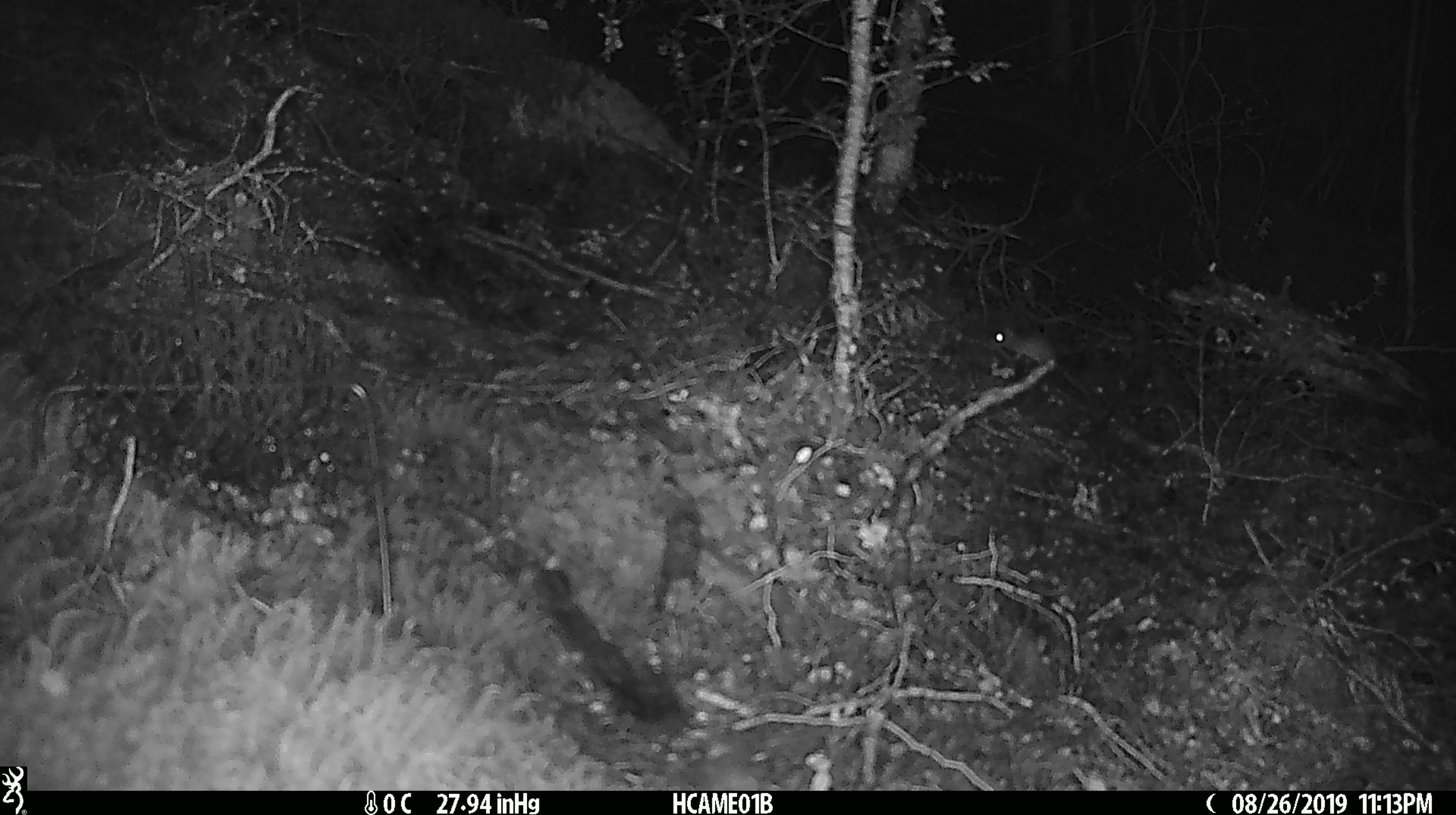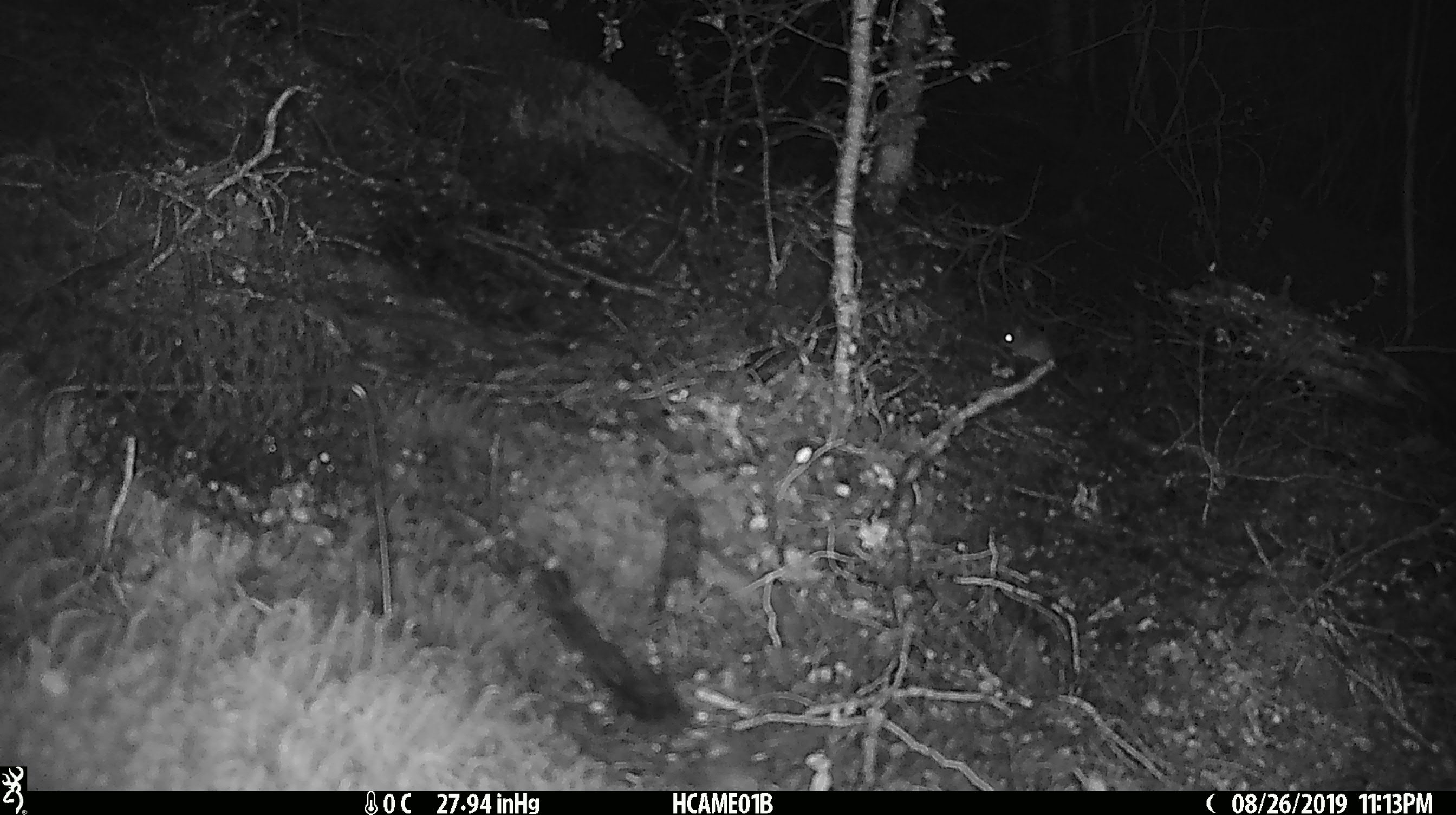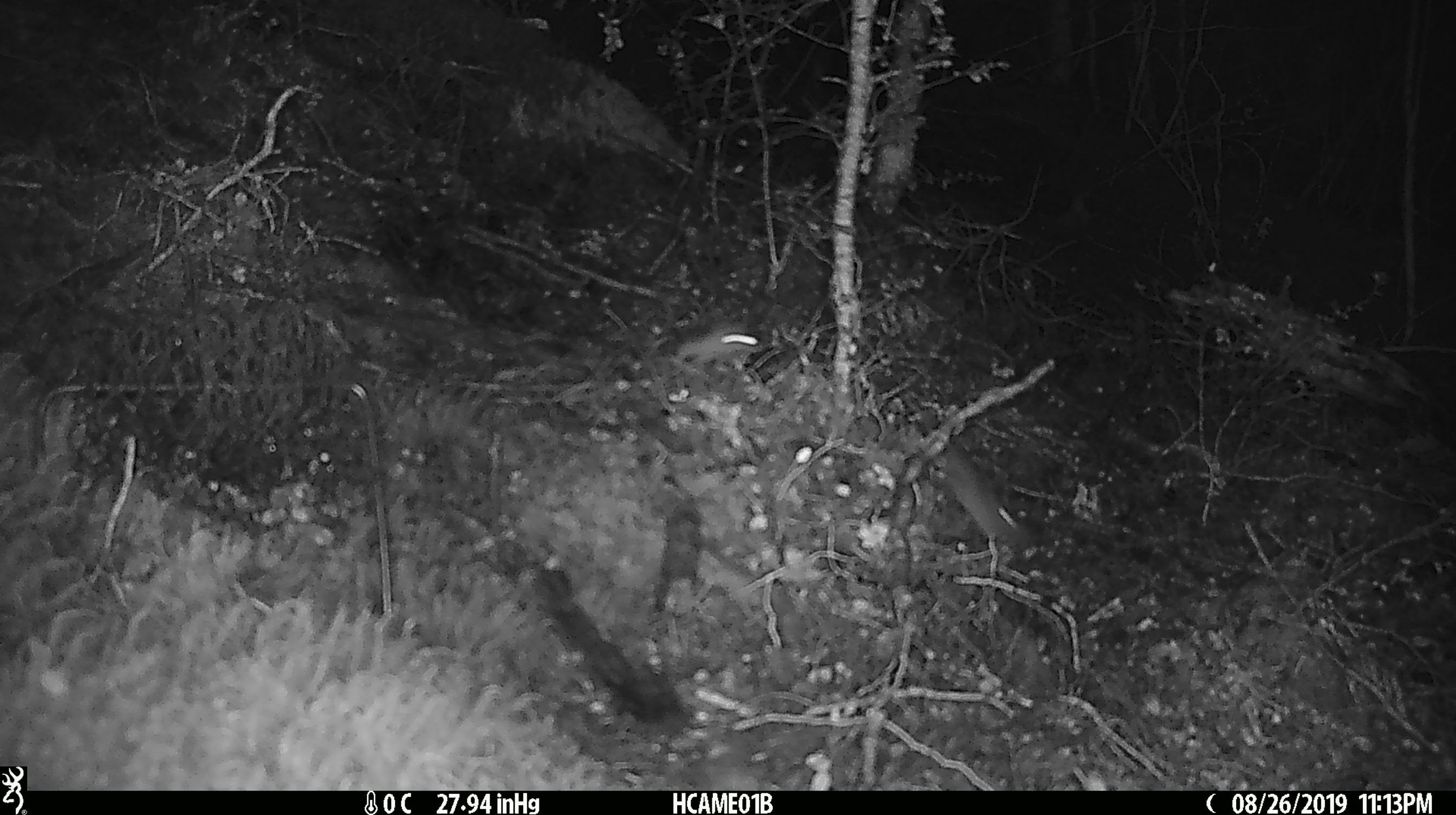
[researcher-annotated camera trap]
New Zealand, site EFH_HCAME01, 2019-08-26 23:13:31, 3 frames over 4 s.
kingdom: Animalia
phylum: Chordata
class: Mammalia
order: Rodentia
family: Muridae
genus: Mus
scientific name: Mus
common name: mouse